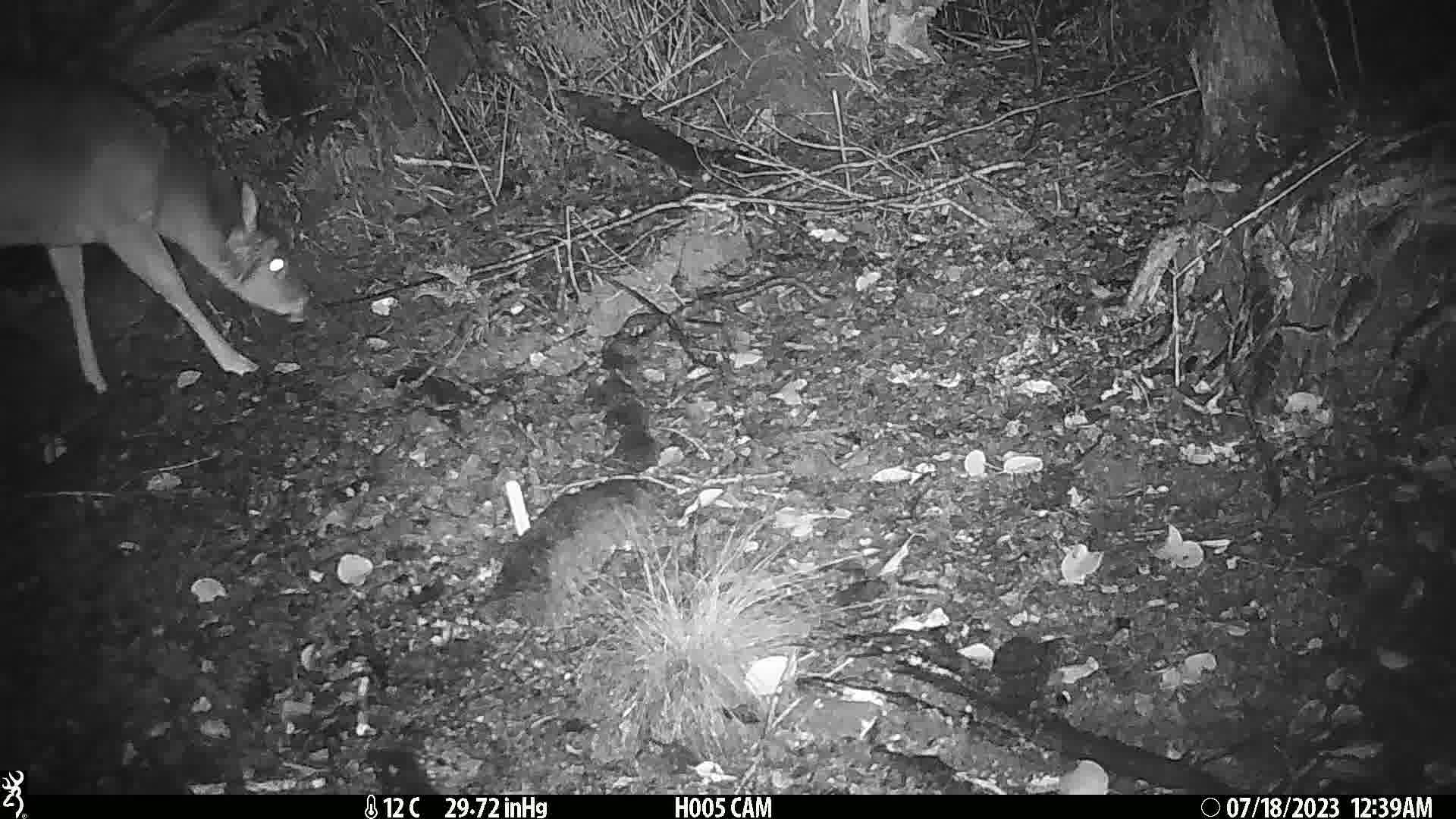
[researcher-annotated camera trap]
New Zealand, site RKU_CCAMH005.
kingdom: Animalia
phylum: Chordata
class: Mammalia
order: Artiodactyla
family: Cervidae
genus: Odocoileus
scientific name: Odocoileus virginianus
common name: white-tailed deer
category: white tailed deer